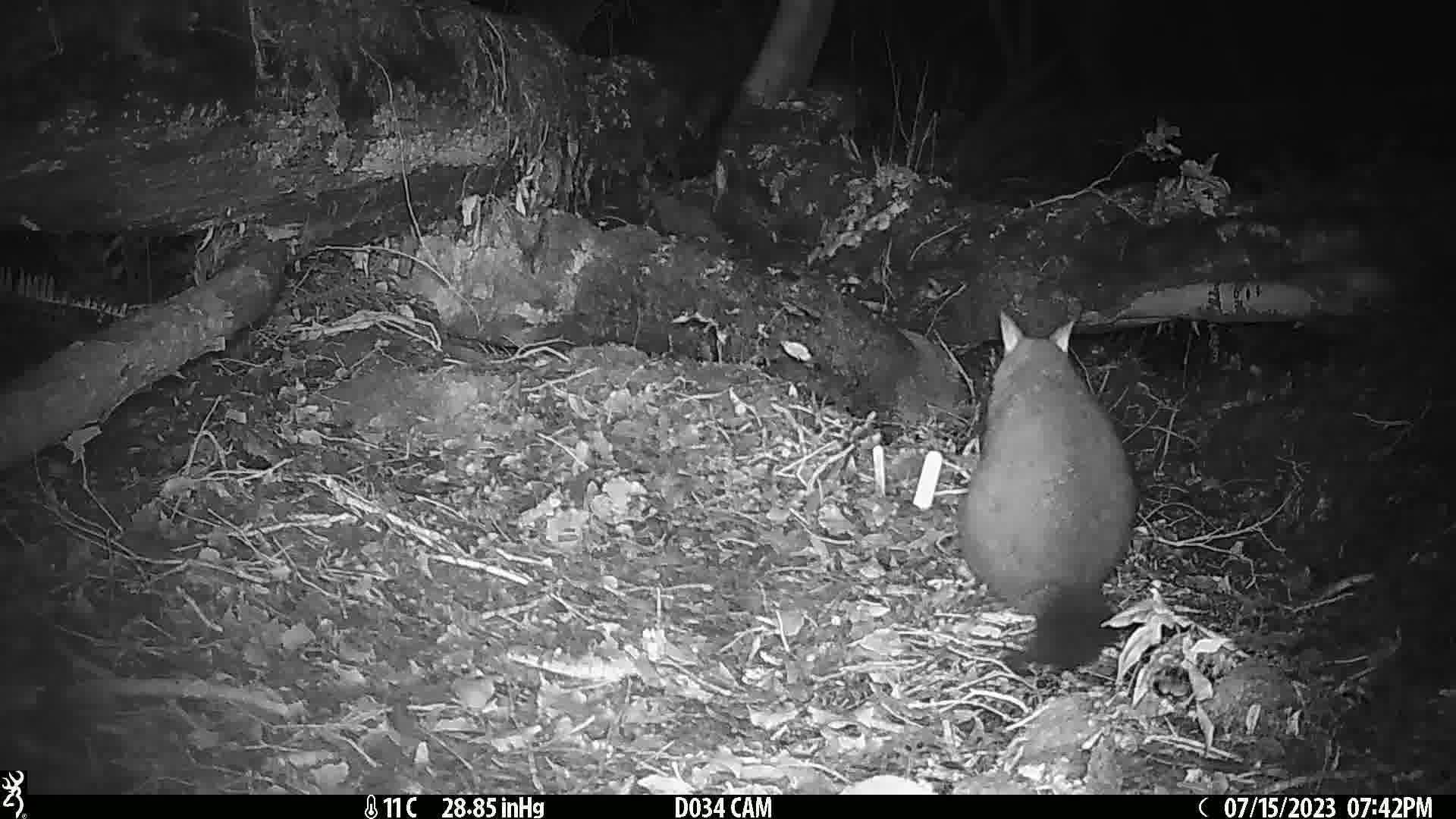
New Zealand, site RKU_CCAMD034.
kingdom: Animalia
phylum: Chordata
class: Mammalia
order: Diprotodontia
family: Phalangeridae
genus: Trichosurus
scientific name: Trichosurus vulpecula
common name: common brushtail possum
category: possum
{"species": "possum (common brushtail possum) (Trichosurus vulpecula)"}